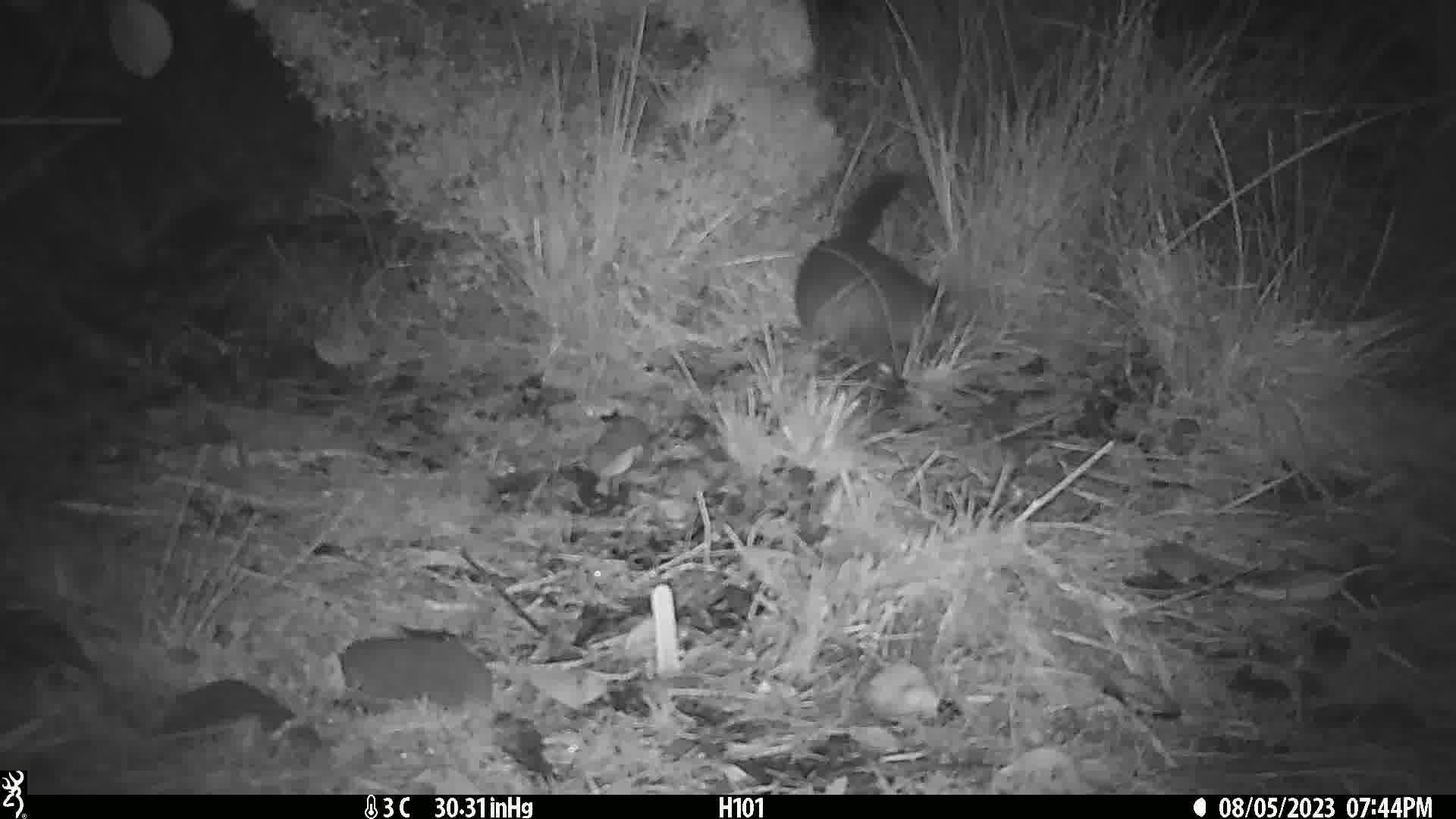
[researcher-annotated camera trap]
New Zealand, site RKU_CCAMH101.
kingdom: Animalia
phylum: Chordata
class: Mammalia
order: Diprotodontia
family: Phalangeridae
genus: Trichosurus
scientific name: Trichosurus vulpecula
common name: common brushtail possum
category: possum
Possum (common brushtail possum) (Trichosurus vulpecula).